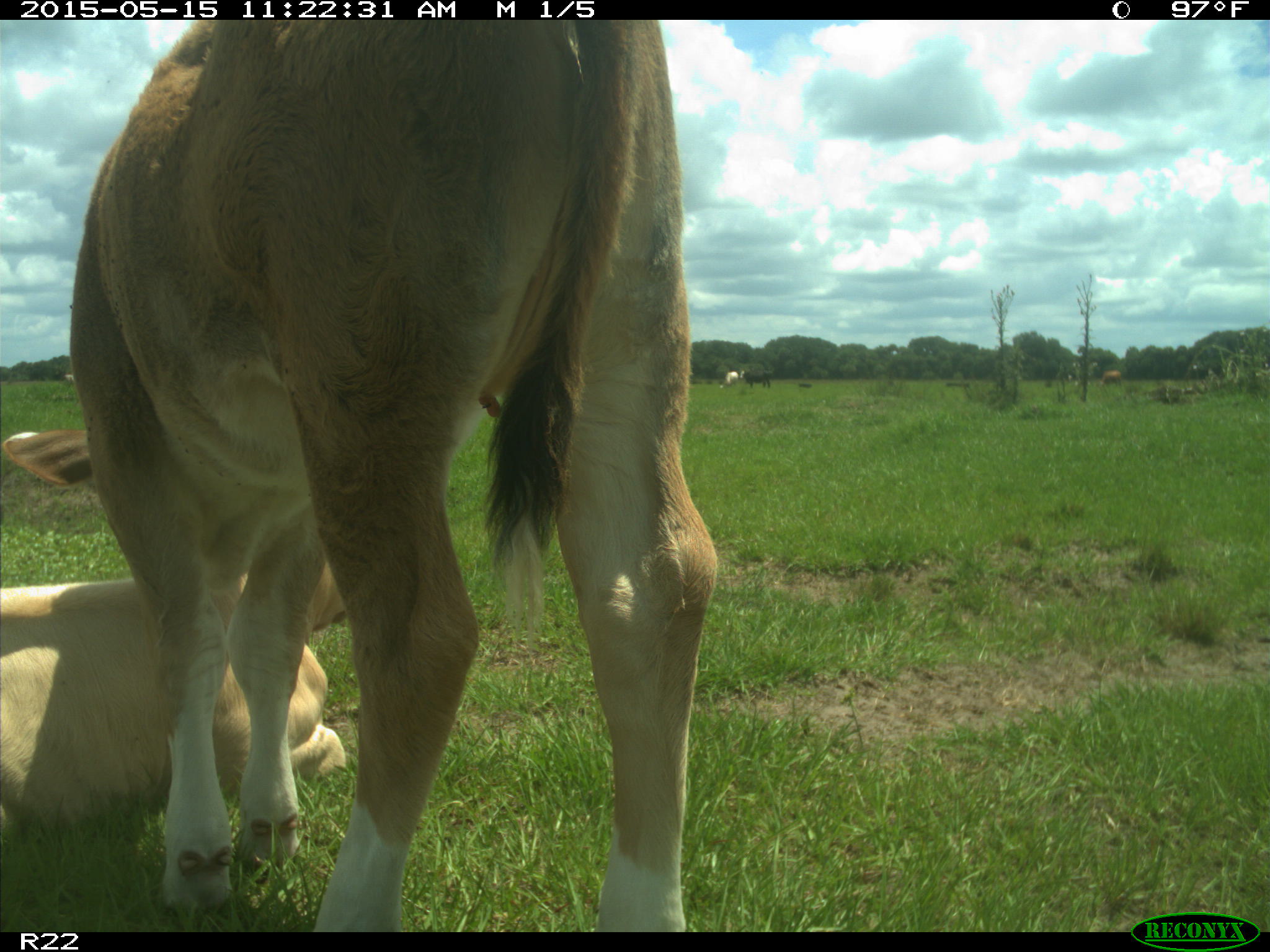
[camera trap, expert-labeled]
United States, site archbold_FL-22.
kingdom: Animalia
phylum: Chordata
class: Mammalia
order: Artiodactyla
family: Bovidae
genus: Bos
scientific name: Bos taurus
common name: domestic cow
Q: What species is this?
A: Bos taurus (domestic cow).